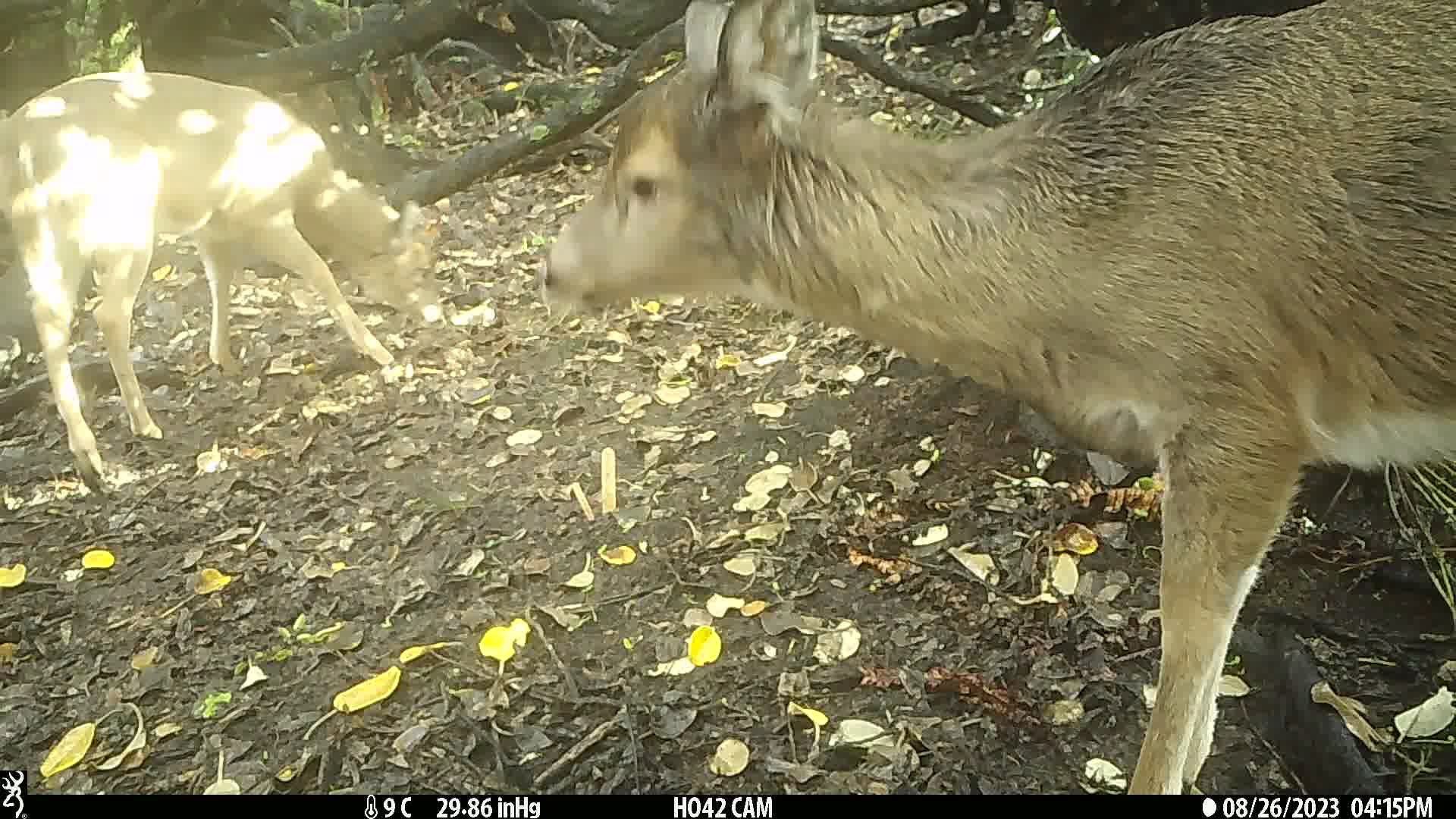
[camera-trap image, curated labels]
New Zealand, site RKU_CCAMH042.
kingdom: Animalia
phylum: Chordata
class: Mammalia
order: Artiodactyla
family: Cervidae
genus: Odocoileus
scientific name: Odocoileus virginianus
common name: white-tailed deer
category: white tailed deer